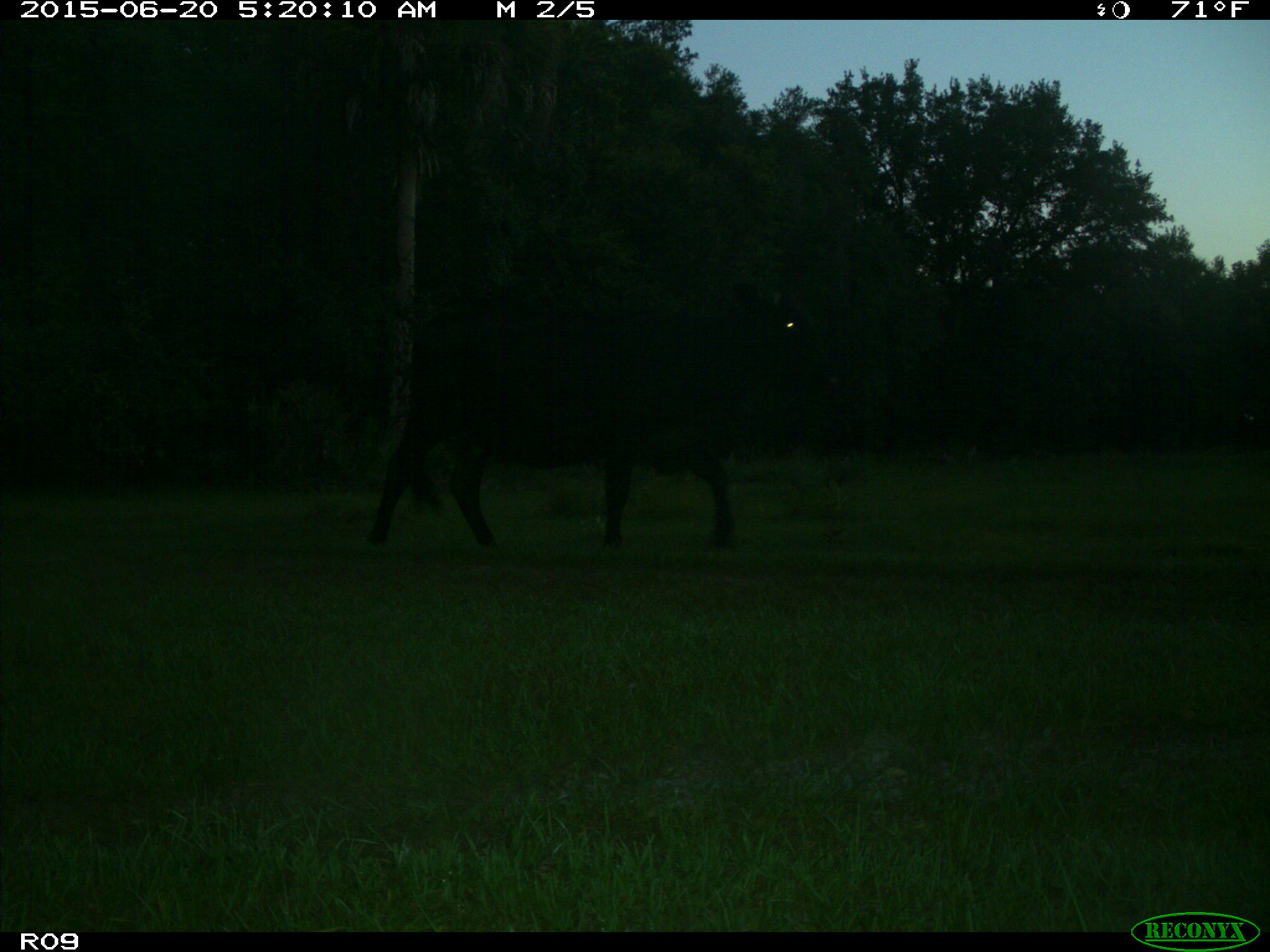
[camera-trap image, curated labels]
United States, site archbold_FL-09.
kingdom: Animalia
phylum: Chordata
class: Mammalia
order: Artiodactyla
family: Bovidae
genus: Bos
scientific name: Bos taurus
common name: domestic cow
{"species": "Bos taurus (domestic cow)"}